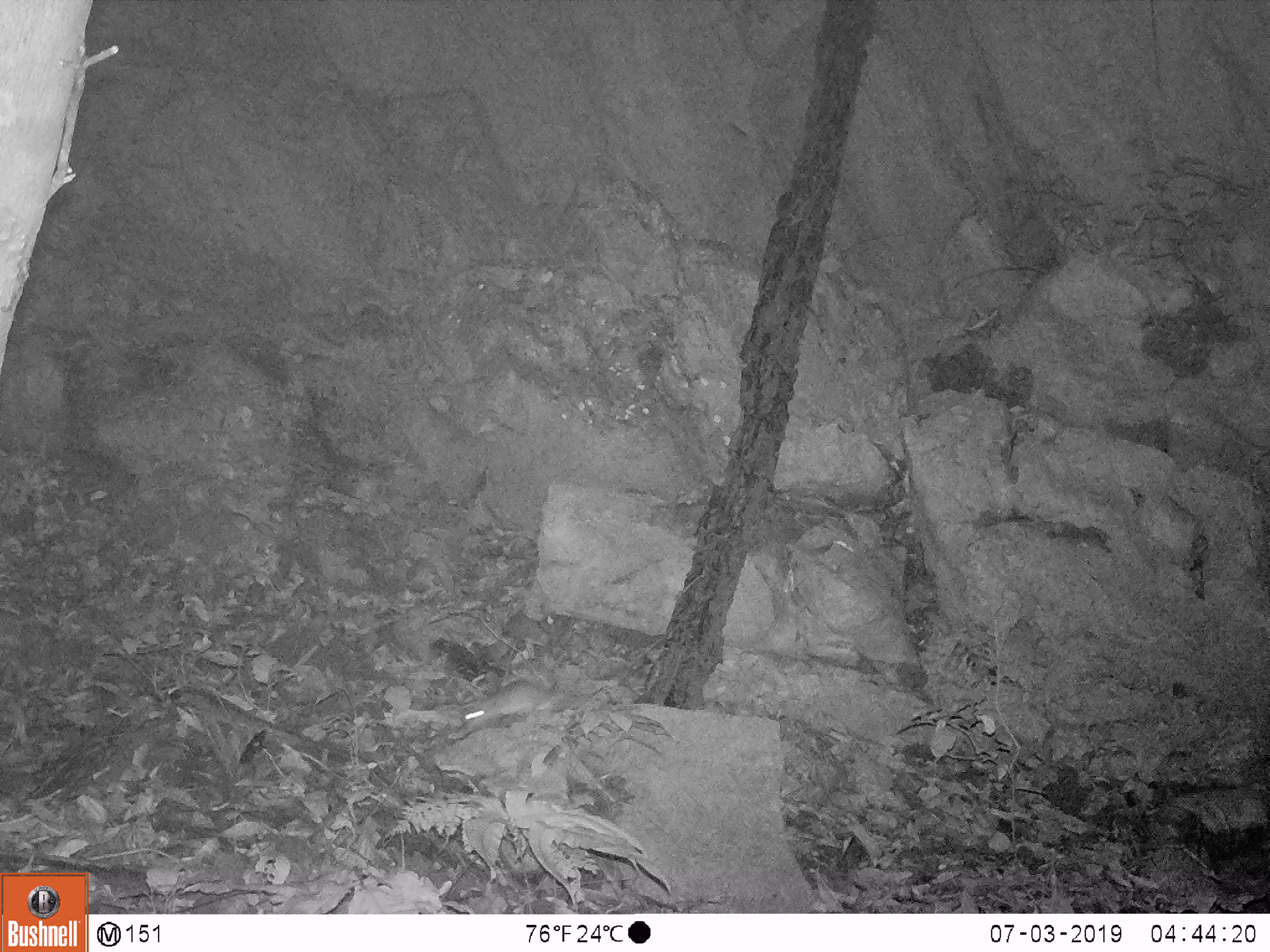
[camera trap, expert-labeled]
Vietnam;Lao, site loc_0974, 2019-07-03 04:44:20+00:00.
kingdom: Animalia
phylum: Chordata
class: Mammalia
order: Rodentia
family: Muridae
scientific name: Muridae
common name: old-world mice and rats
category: unidentified murid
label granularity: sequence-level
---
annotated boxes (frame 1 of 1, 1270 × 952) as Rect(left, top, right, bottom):
unidentified murid: Rect(460, 678, 550, 729)